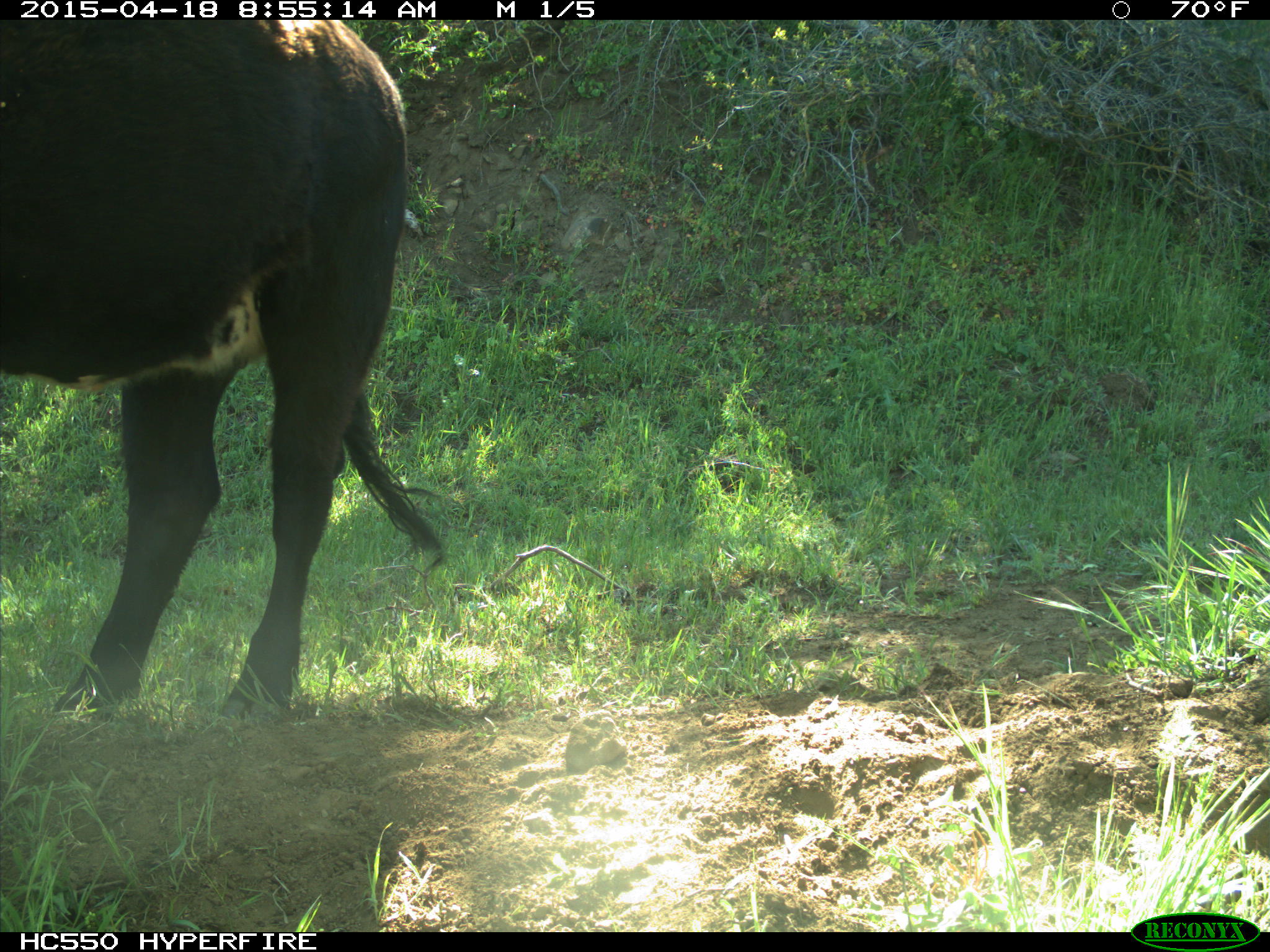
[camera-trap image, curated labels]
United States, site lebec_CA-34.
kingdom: Animalia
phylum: Chordata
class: Mammalia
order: Artiodactyla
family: Bovidae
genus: Bos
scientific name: Bos taurus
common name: domestic cow